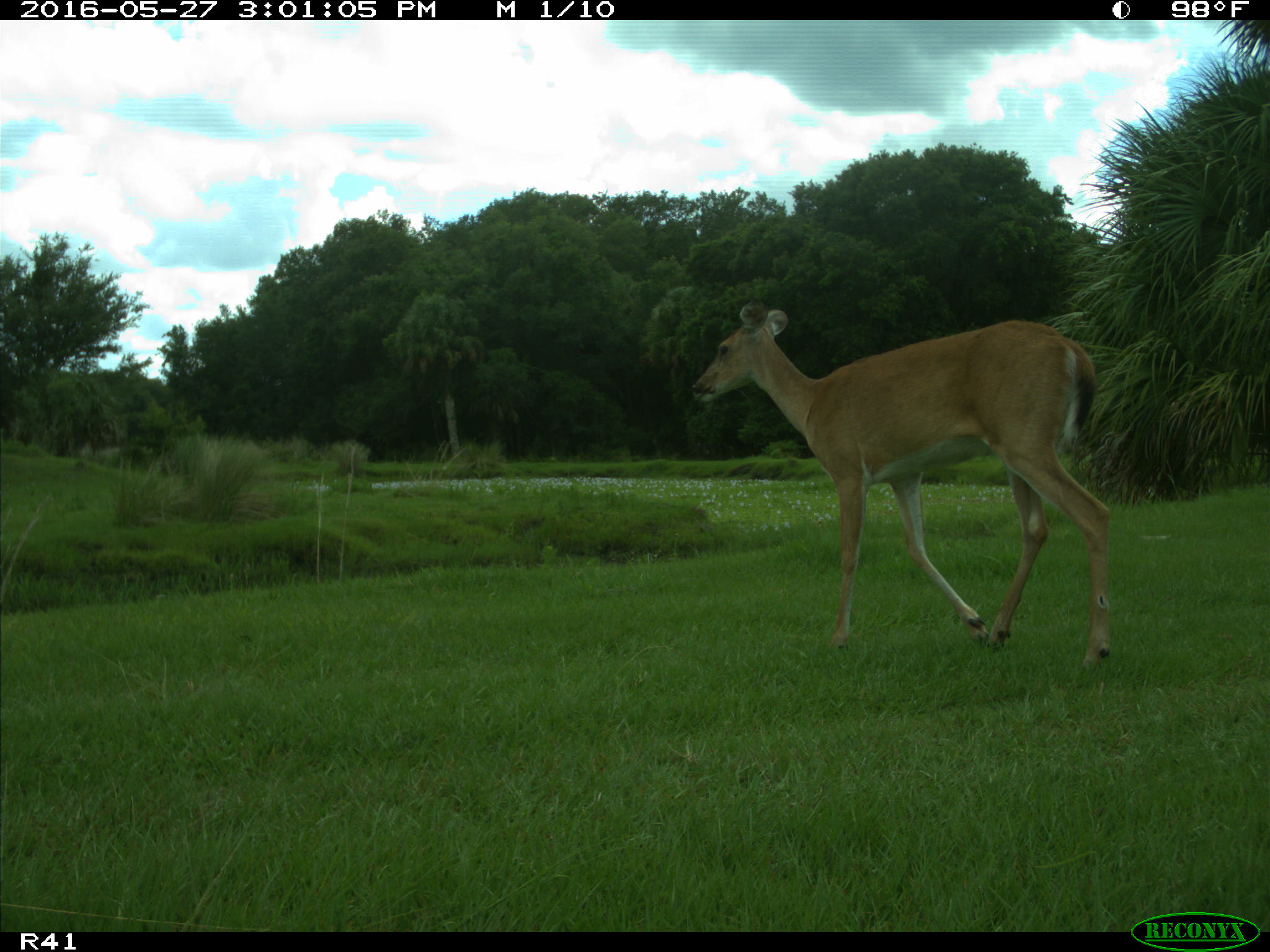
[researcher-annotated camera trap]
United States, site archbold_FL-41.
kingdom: Animalia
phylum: Chordata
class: Mammalia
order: Artiodactyla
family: Cervidae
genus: Odocoileus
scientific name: Odocoileus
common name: deer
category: unidentified deer